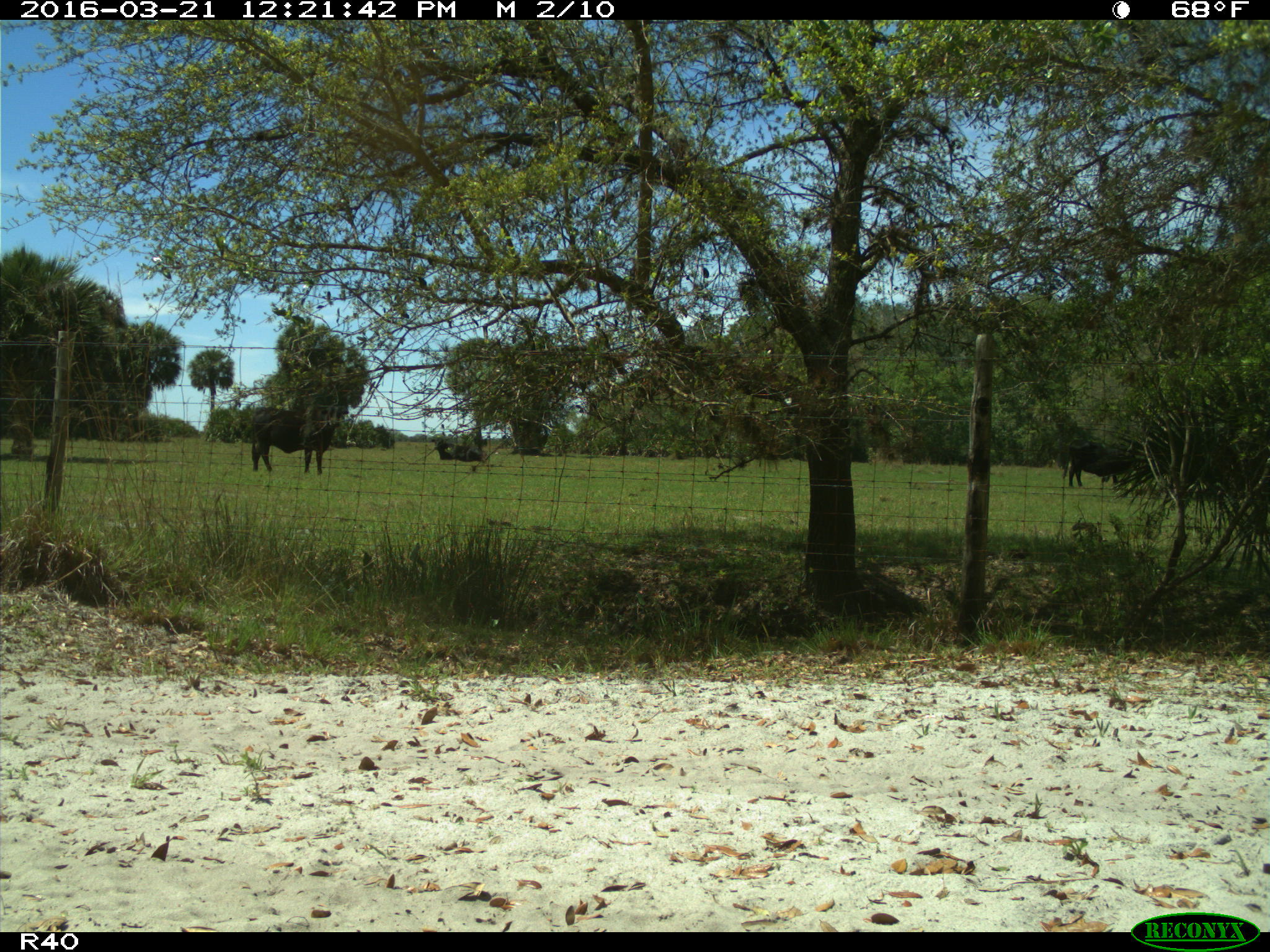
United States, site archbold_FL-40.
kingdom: Animalia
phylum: Chordata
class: Mammalia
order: Artiodactyla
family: Bovidae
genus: Bos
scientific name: Bos taurus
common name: domestic cow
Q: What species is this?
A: Bos taurus (domestic cow).